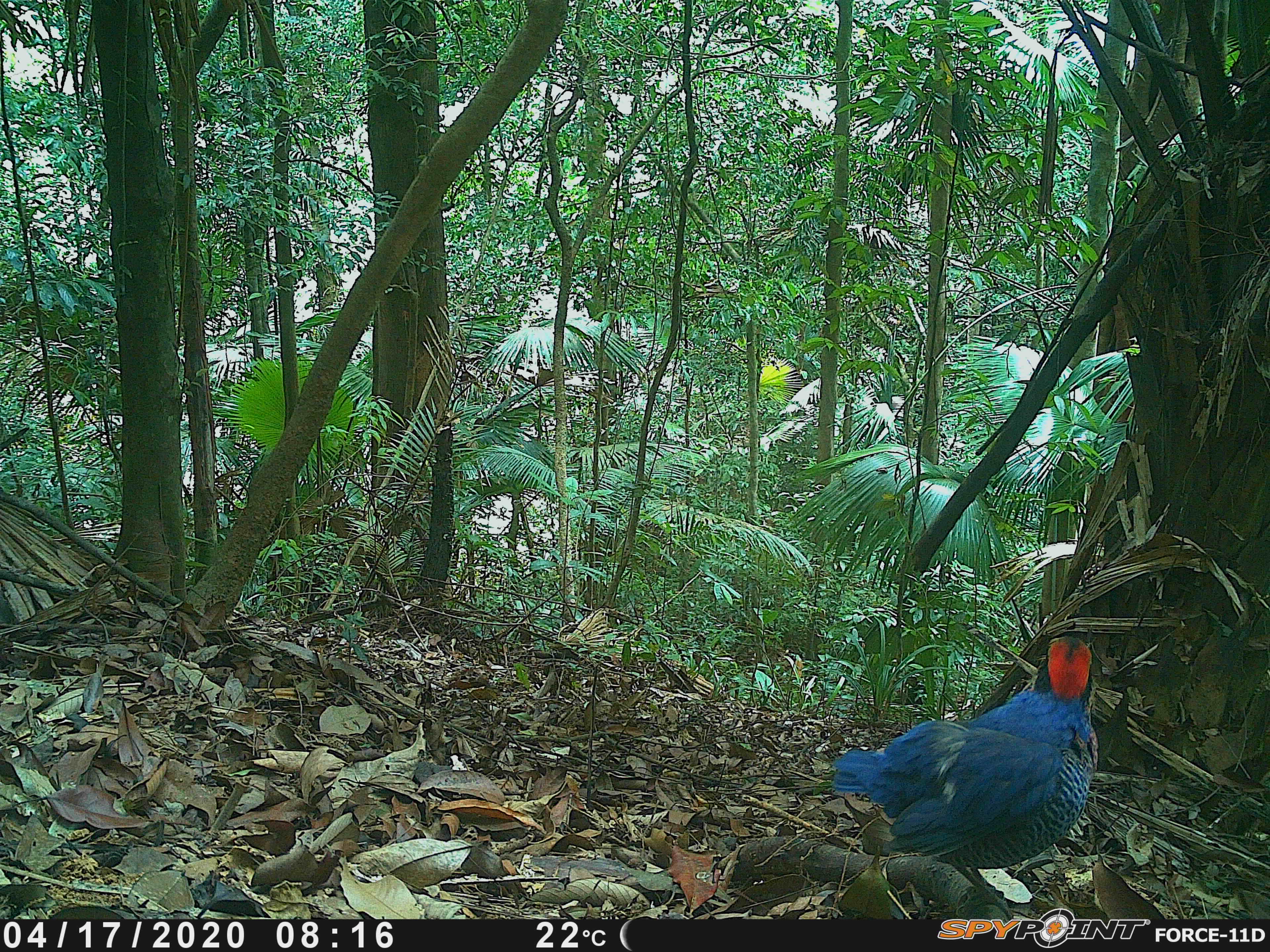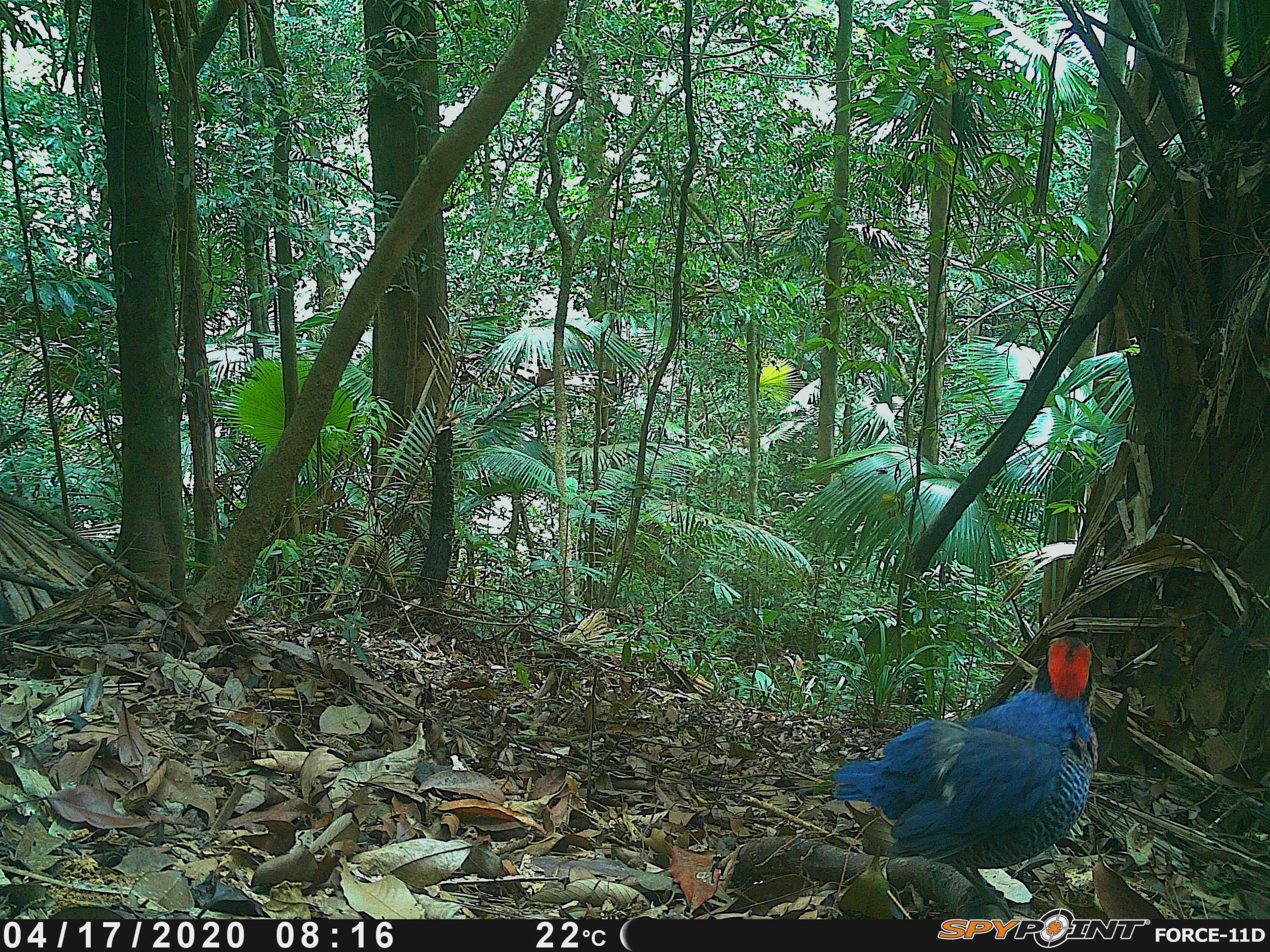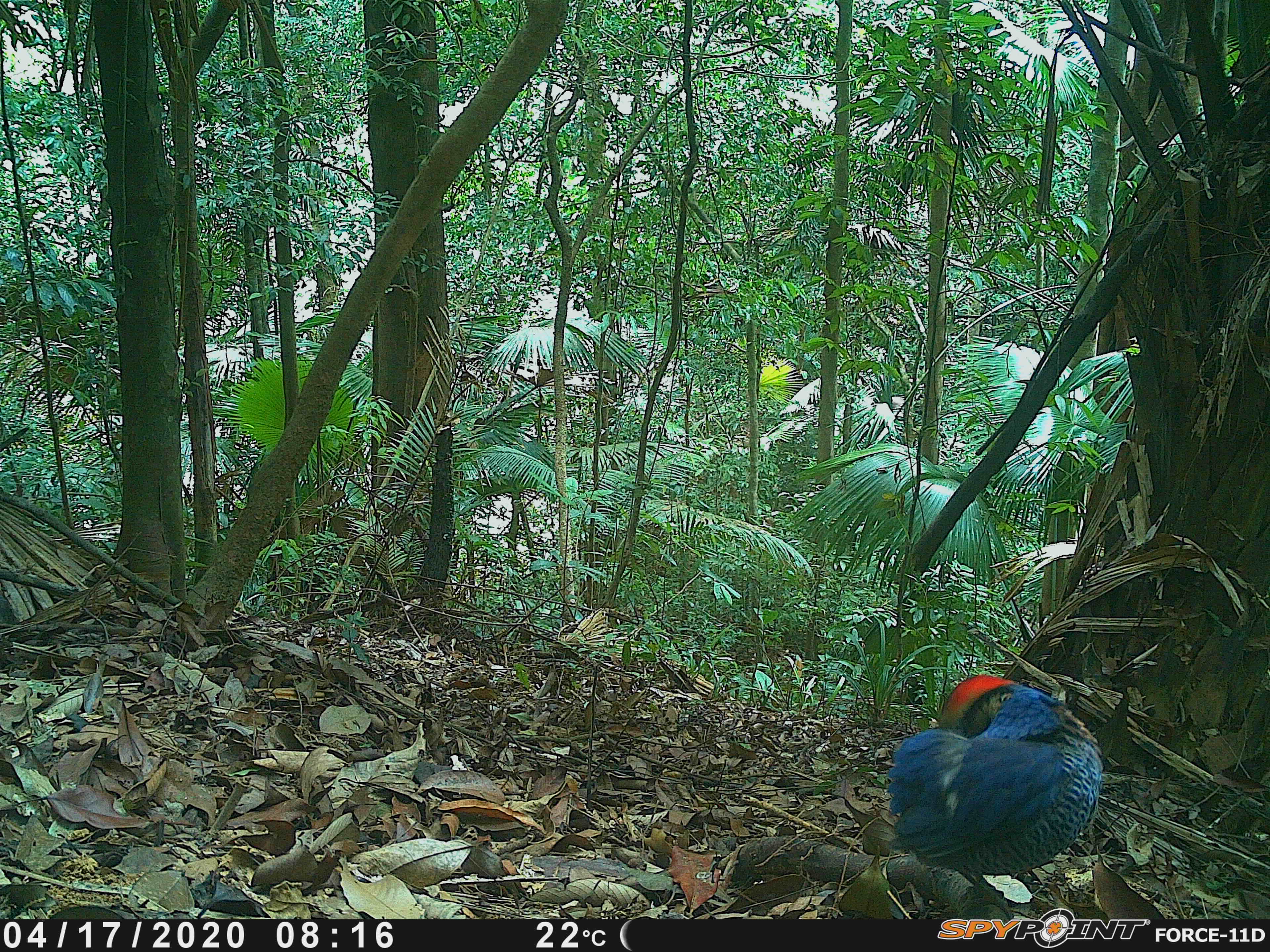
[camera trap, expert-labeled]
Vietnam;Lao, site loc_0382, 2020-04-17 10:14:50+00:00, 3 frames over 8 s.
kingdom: Animalia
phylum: Chordata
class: Aves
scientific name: Aves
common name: bird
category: unidentified bird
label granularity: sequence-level